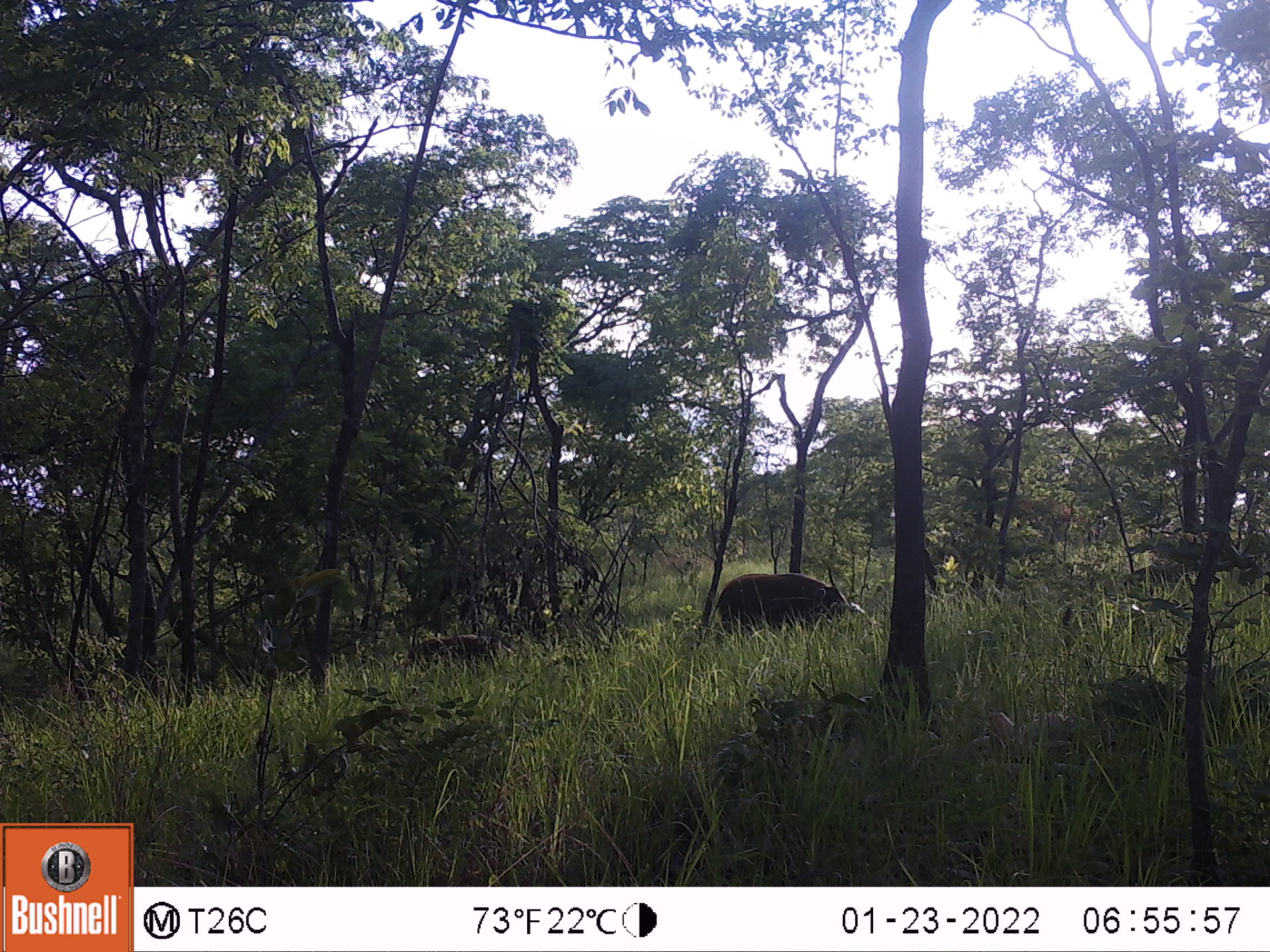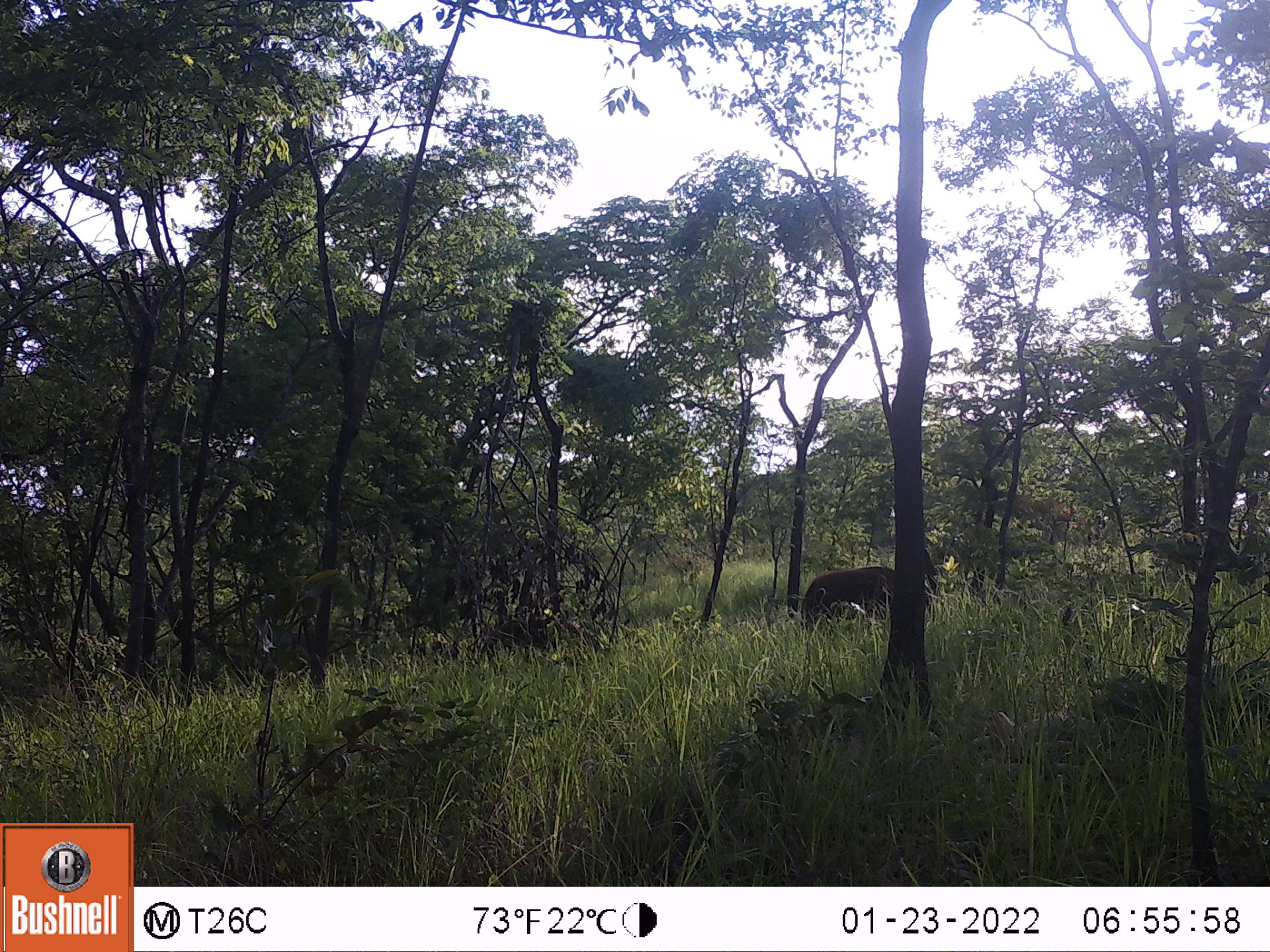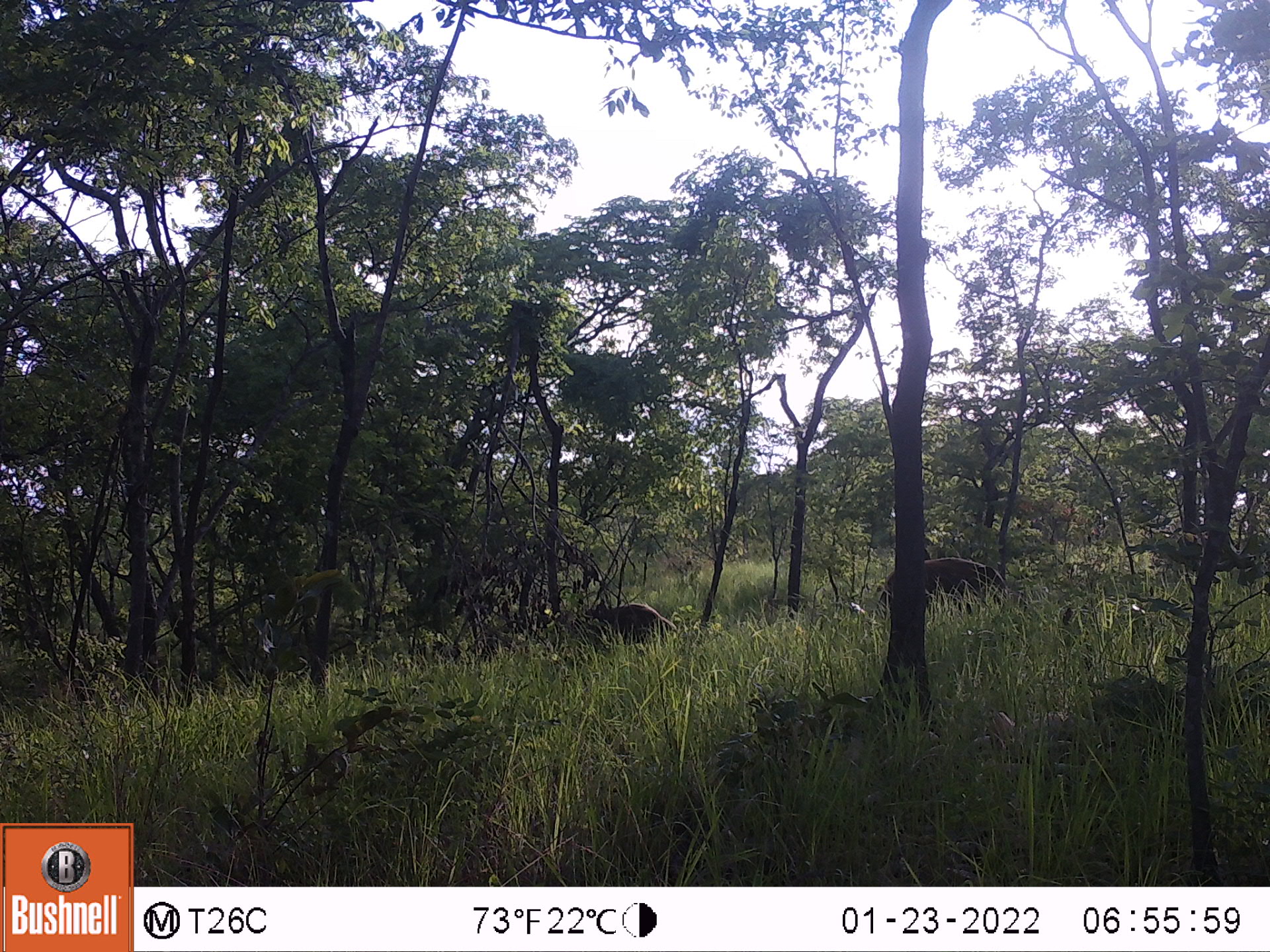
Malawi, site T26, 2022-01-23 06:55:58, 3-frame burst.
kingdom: Animalia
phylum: Chordata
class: Mammalia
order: Artiodactyla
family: Suidae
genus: Potamochoerus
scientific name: Potamochoerus larvatus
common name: bushpig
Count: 1.